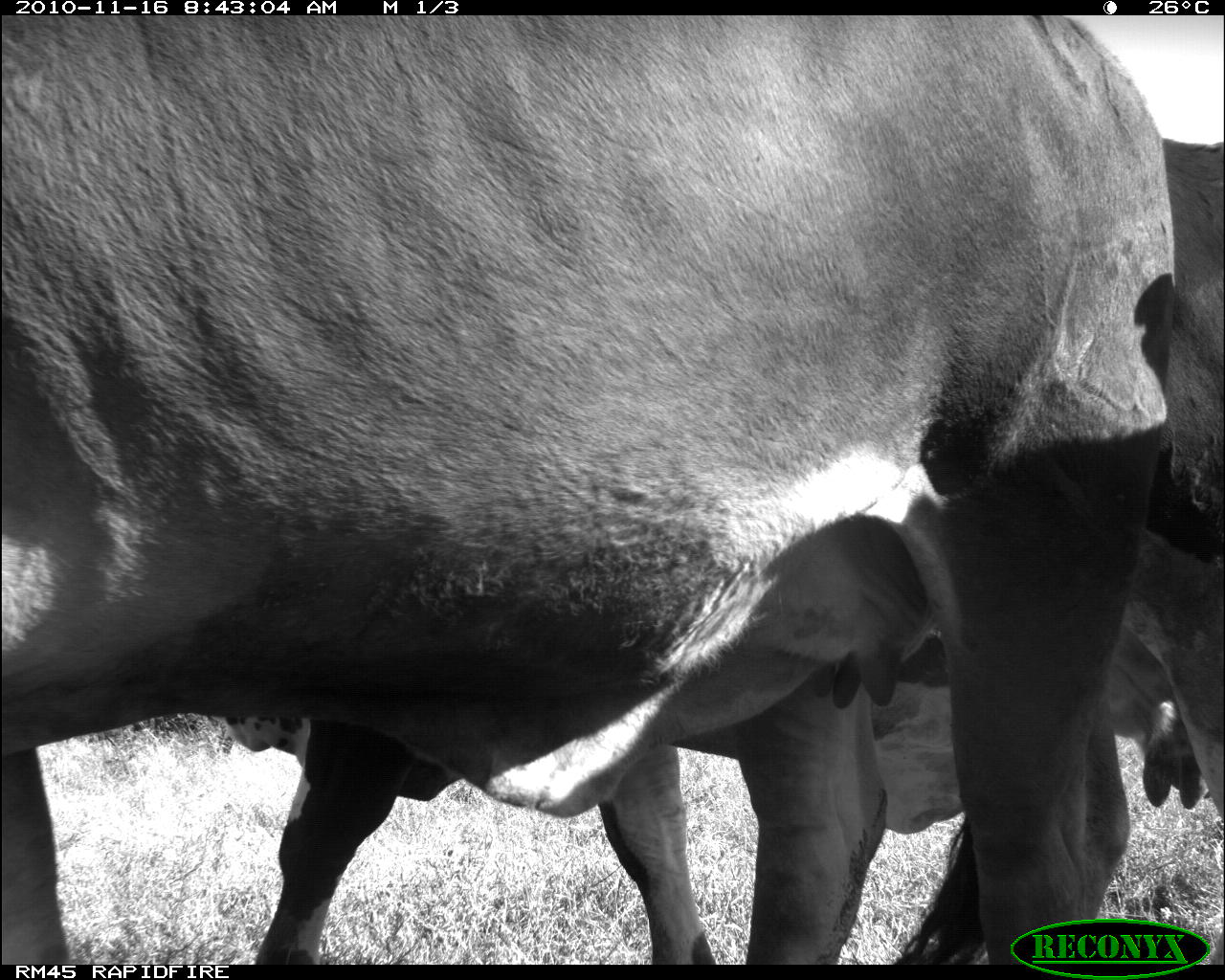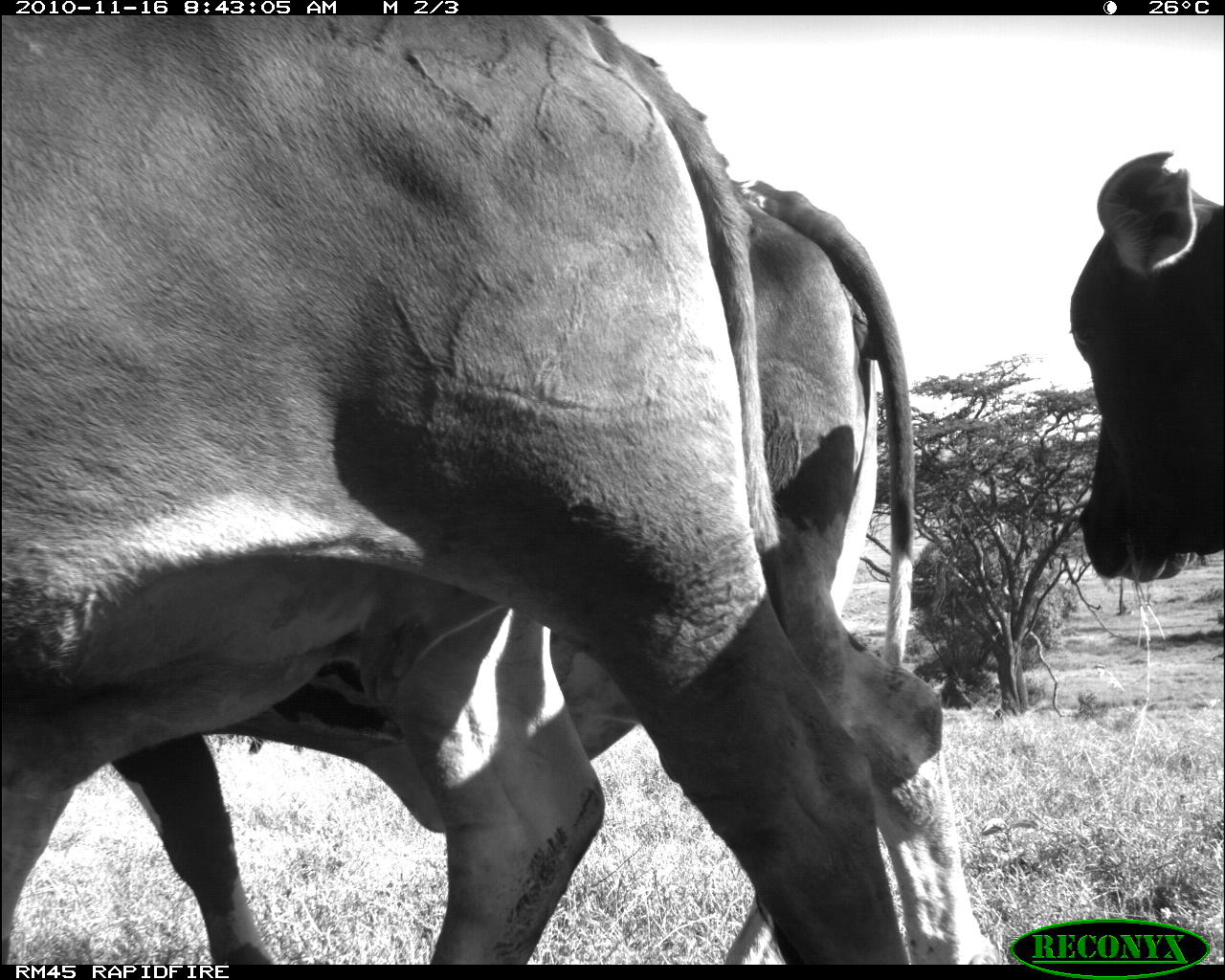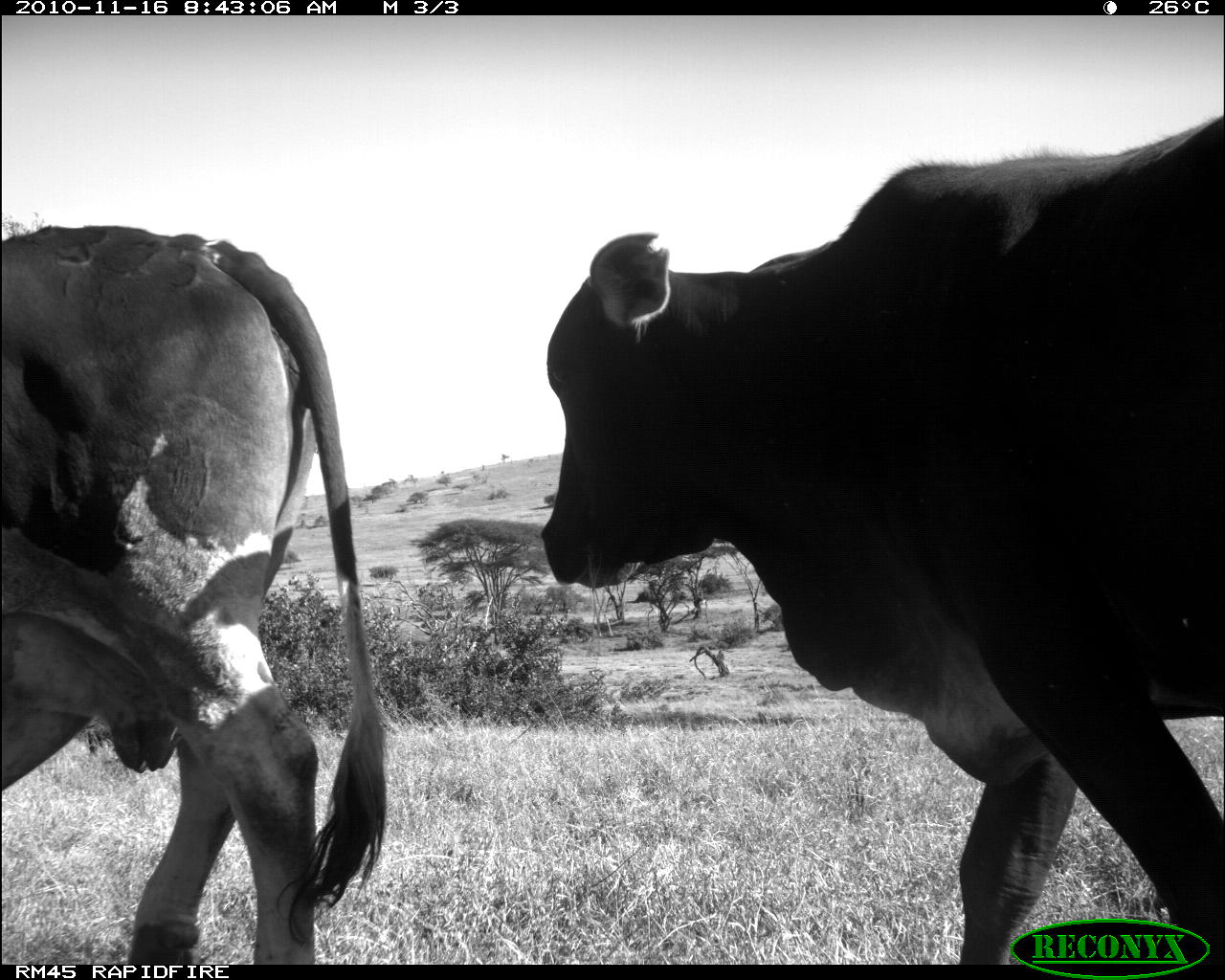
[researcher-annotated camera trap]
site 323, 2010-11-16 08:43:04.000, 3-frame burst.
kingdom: Animalia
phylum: Chordata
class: Mammalia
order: Artiodactyla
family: Bovidae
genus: Bos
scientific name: Bos taurus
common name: domestic cattle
Bos taurus (domestic cattle), count 2.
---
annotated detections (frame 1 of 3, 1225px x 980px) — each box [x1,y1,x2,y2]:
bos taurus: [0,16,1175,966]; [210,137,1225,967]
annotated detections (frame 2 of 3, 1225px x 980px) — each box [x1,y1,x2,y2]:
bos taurus: [2,17,1015,965]; [201,169,1012,964]; [1070,151,1223,582]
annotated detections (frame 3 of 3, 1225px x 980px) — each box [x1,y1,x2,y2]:
bos taurus: [540,112,1222,963]; [1,224,389,965]